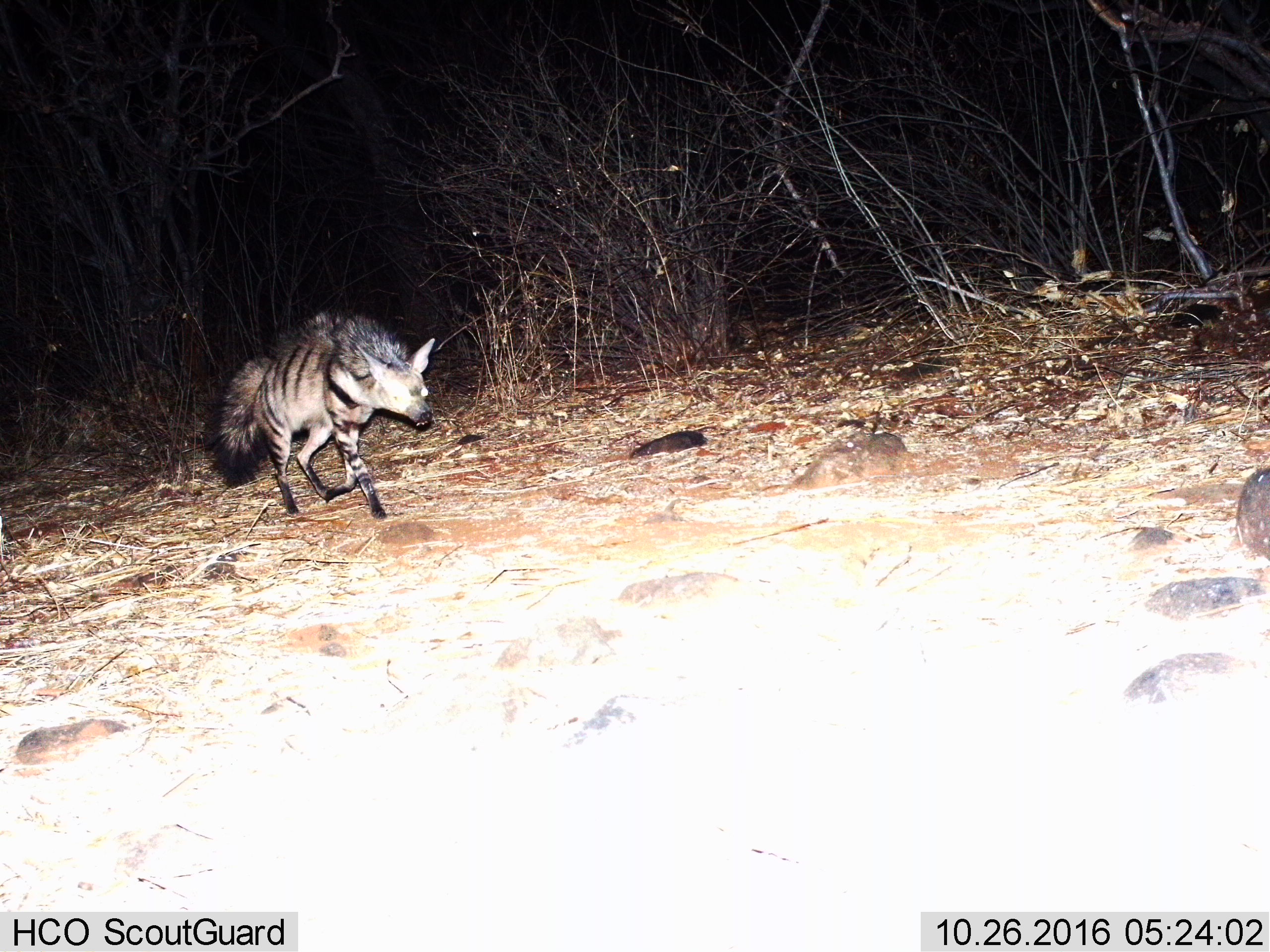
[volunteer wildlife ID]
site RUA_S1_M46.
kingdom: Animalia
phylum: Chordata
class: Mammalia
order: Carnivora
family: Hyaenidae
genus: Proteles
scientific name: Proteles cristatus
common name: aardwolf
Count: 1.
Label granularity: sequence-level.